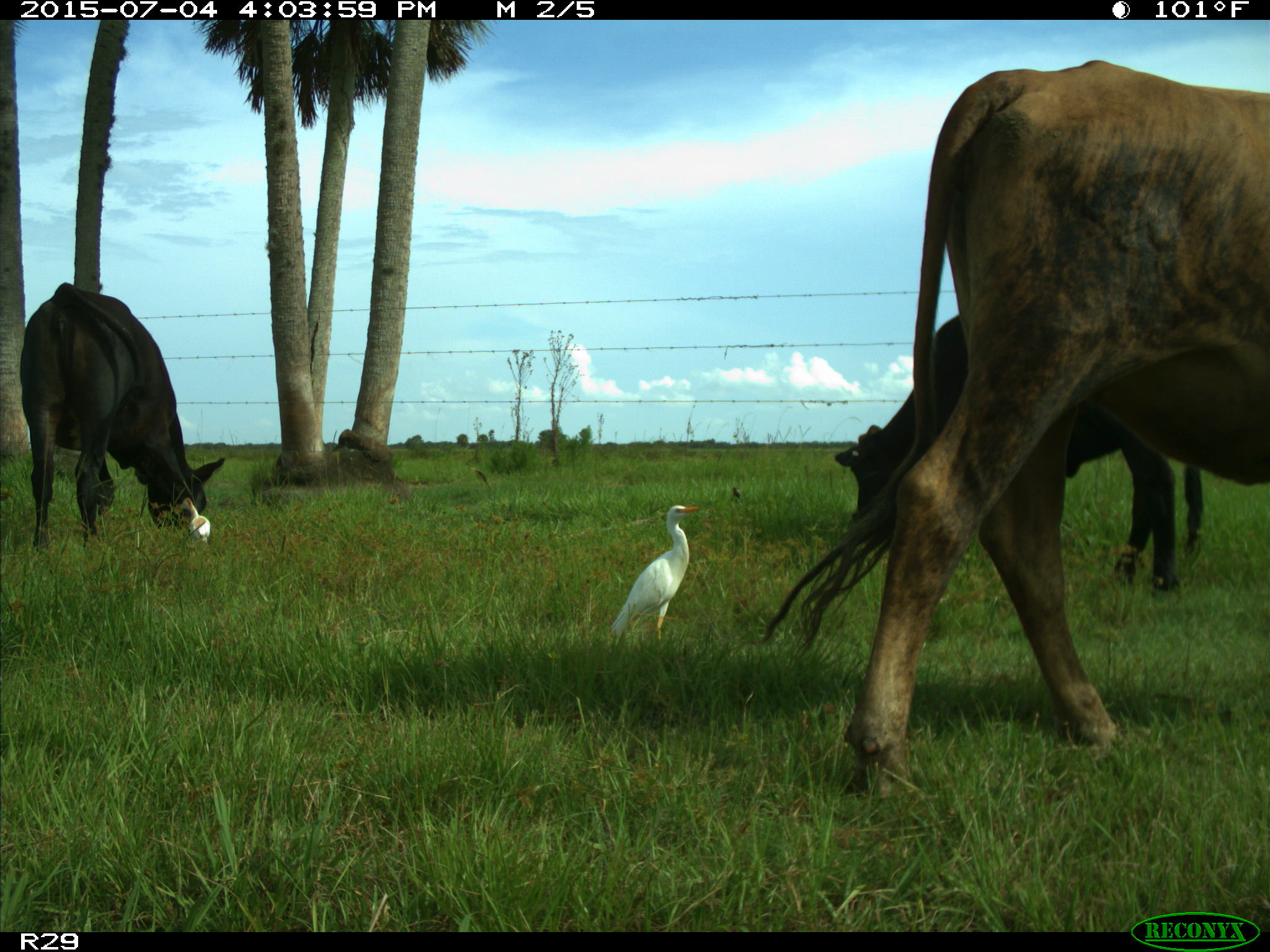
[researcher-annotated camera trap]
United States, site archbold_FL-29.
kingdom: Animalia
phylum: Chordata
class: Mammalia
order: Artiodactyla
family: Bovidae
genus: Bos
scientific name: Bos taurus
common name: domestic cow